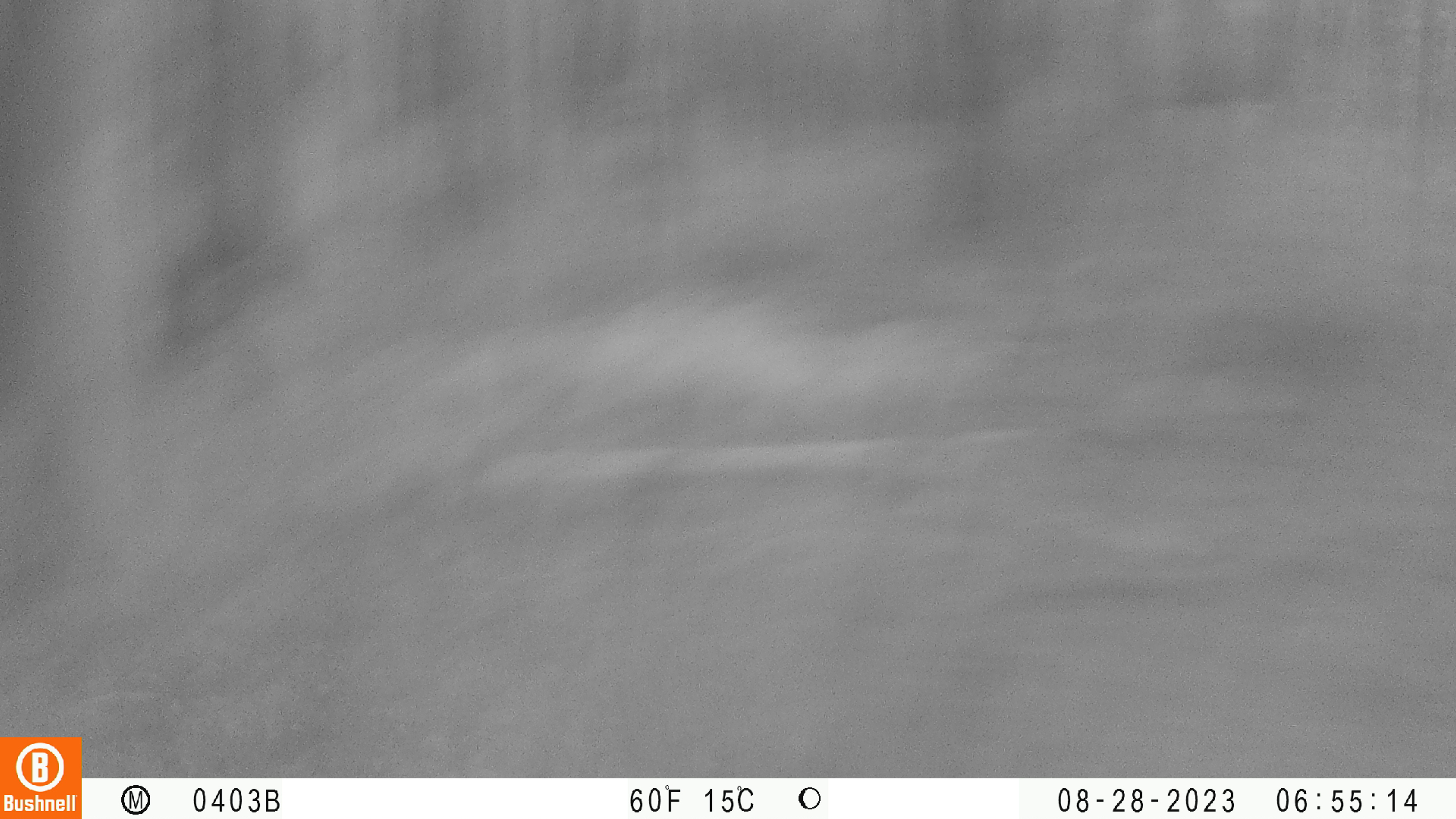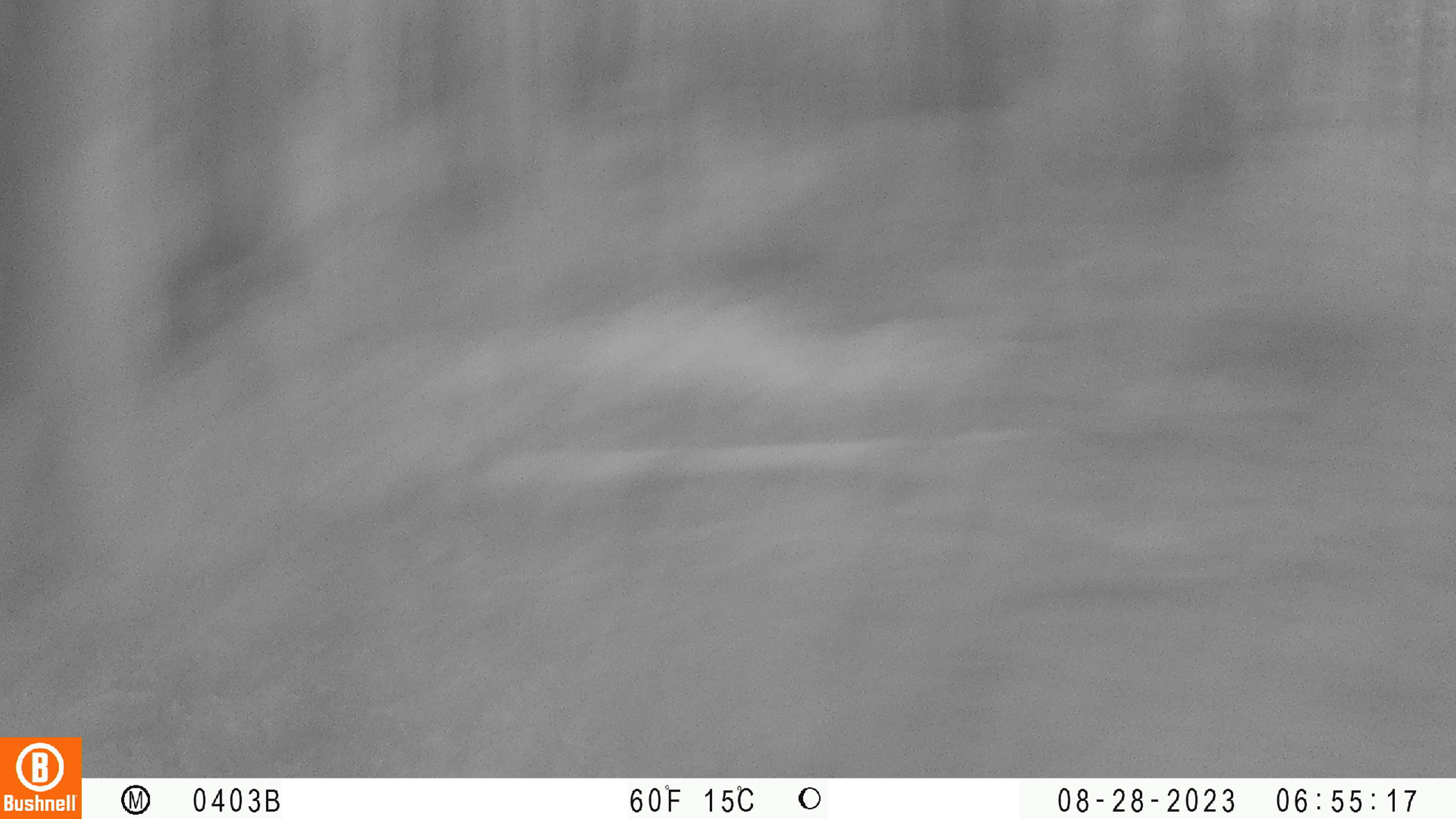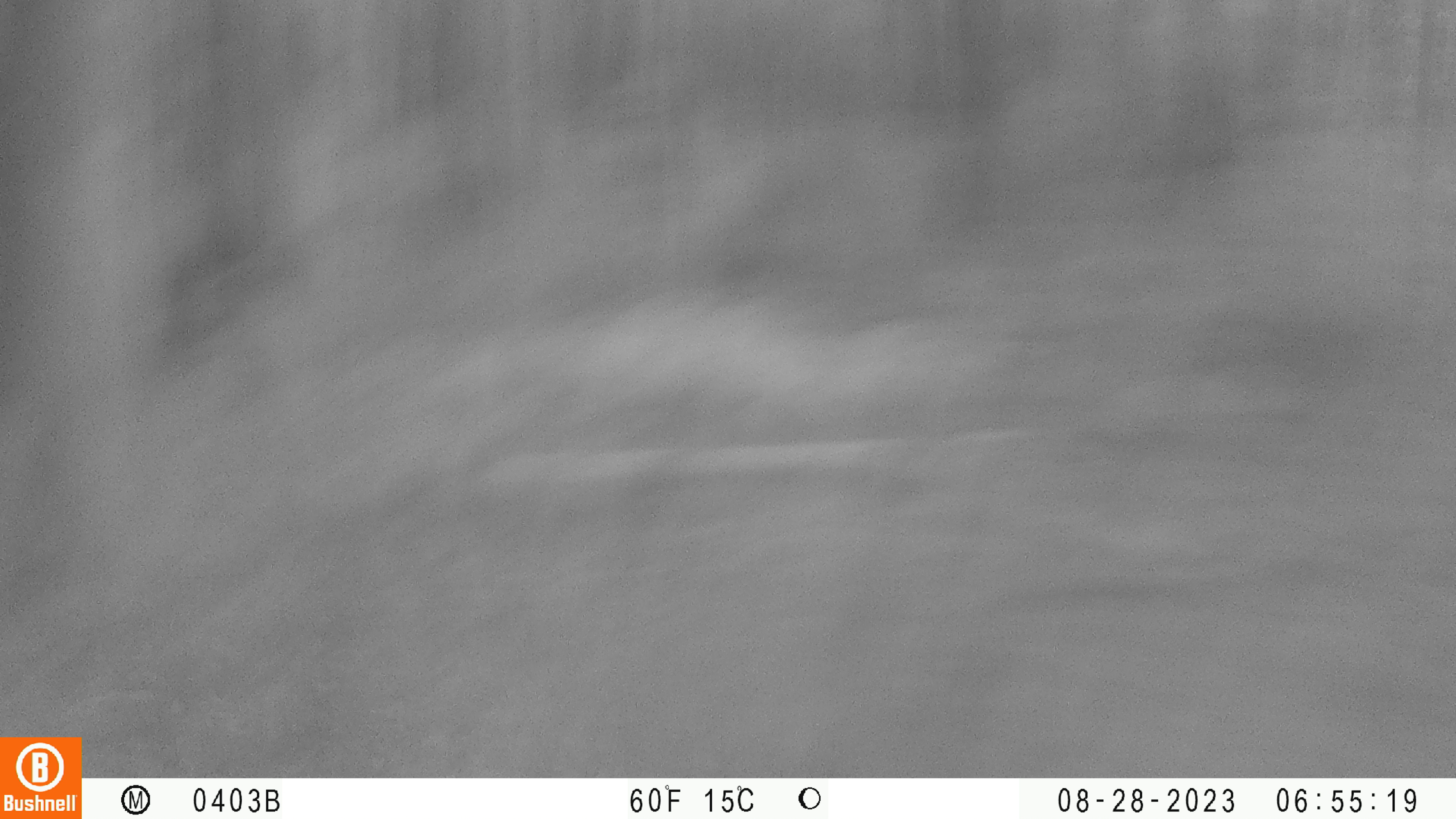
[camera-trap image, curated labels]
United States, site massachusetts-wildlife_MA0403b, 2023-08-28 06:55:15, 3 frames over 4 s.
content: unidentified animal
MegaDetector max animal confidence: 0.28